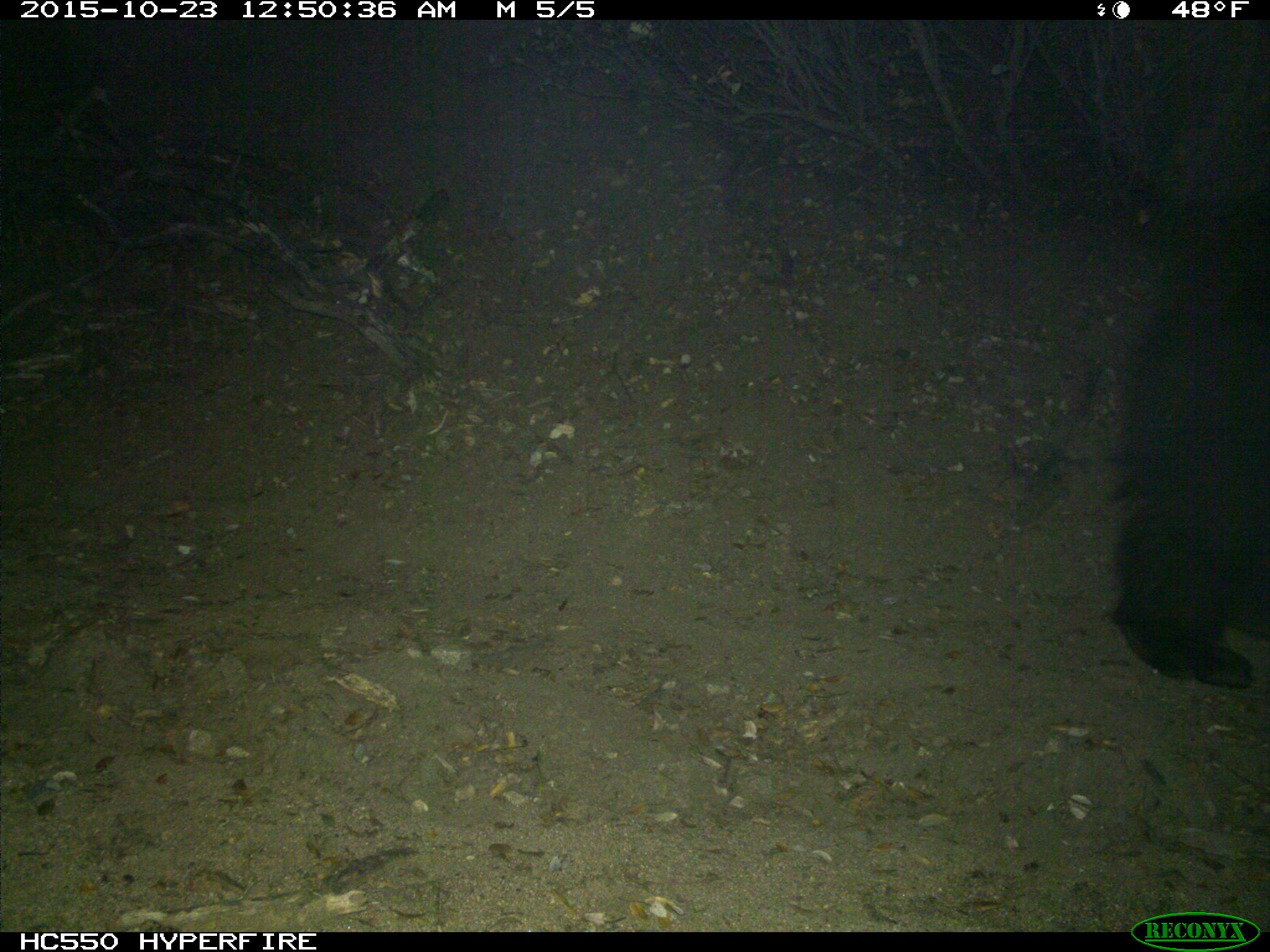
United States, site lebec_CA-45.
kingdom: Animalia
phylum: Chordata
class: Mammalia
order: Carnivora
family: Ursidae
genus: Ursus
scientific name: Ursus americanus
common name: american black bear